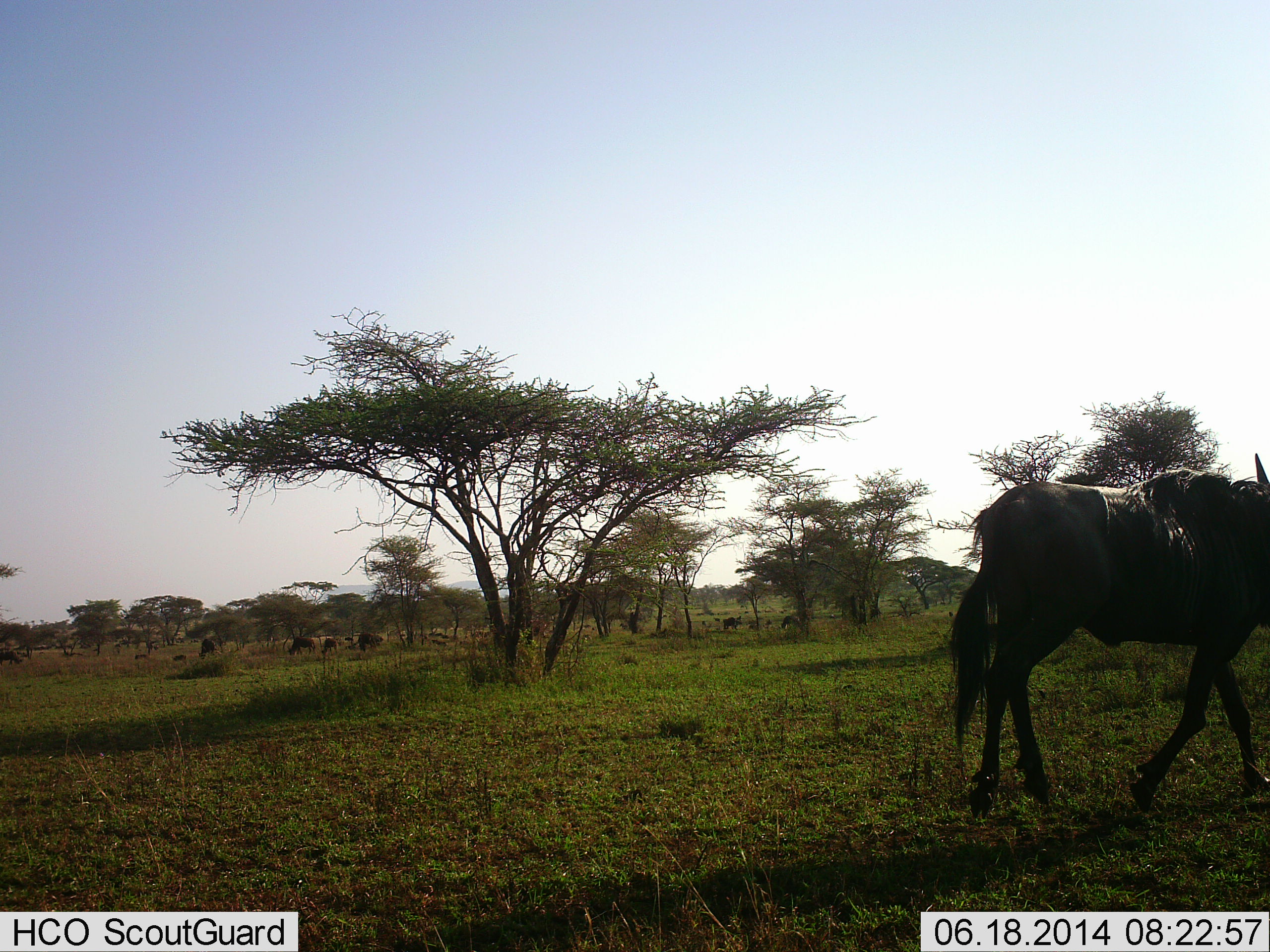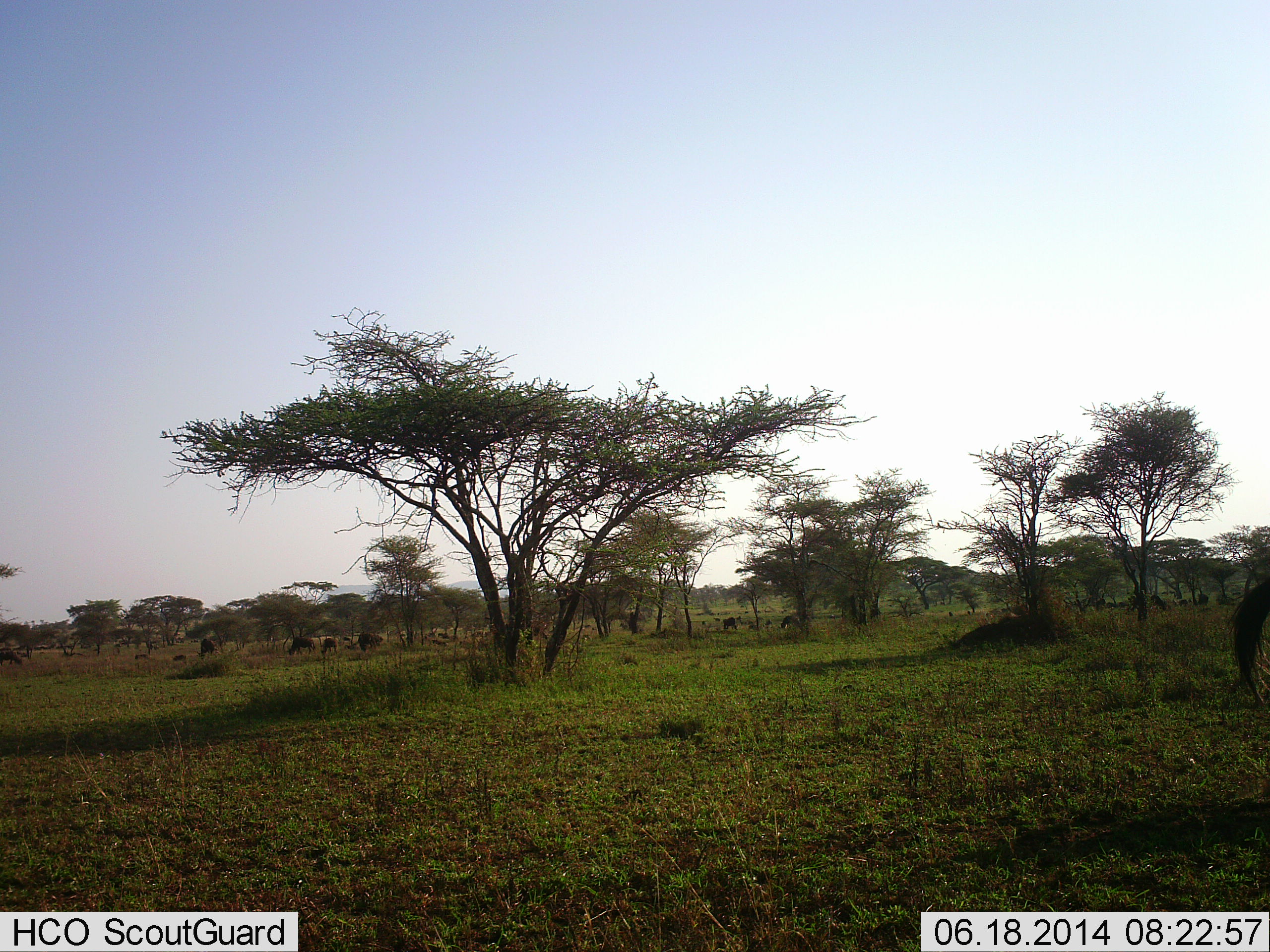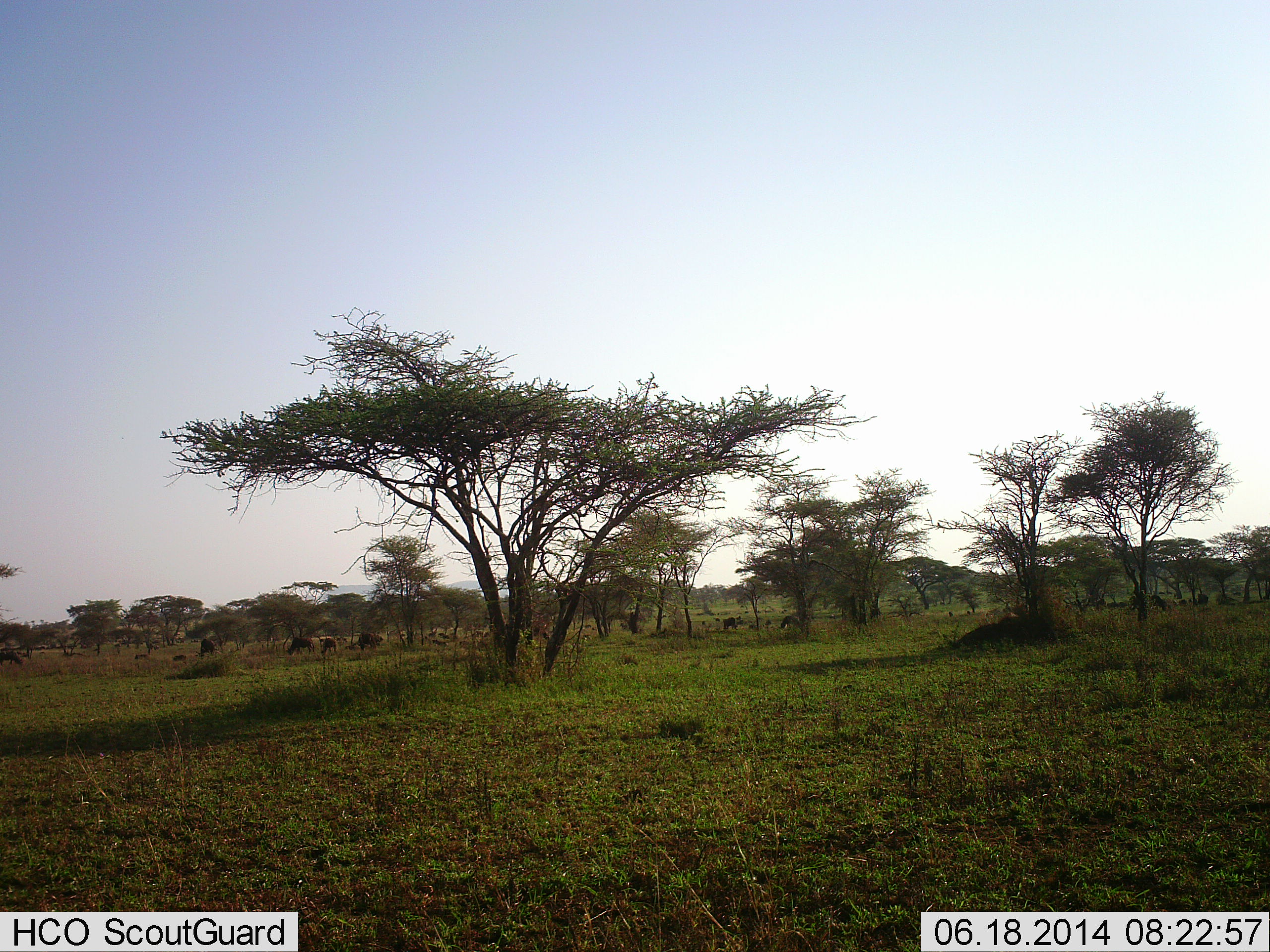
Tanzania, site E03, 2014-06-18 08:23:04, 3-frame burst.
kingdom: Animalia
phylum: Chordata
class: Mammalia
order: Artiodactyla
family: Bovidae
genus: Connochaetes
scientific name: Connochaetes taurinus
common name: blue wildebeest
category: wildebeest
Wildebeest (blue wildebeest) (Connochaetes taurinus), count 1. Behavior (volunteer vote fractions): standing 20%, resting 0%, moving 90%, interacting 0%. Young present (vote fraction): 0%. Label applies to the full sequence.